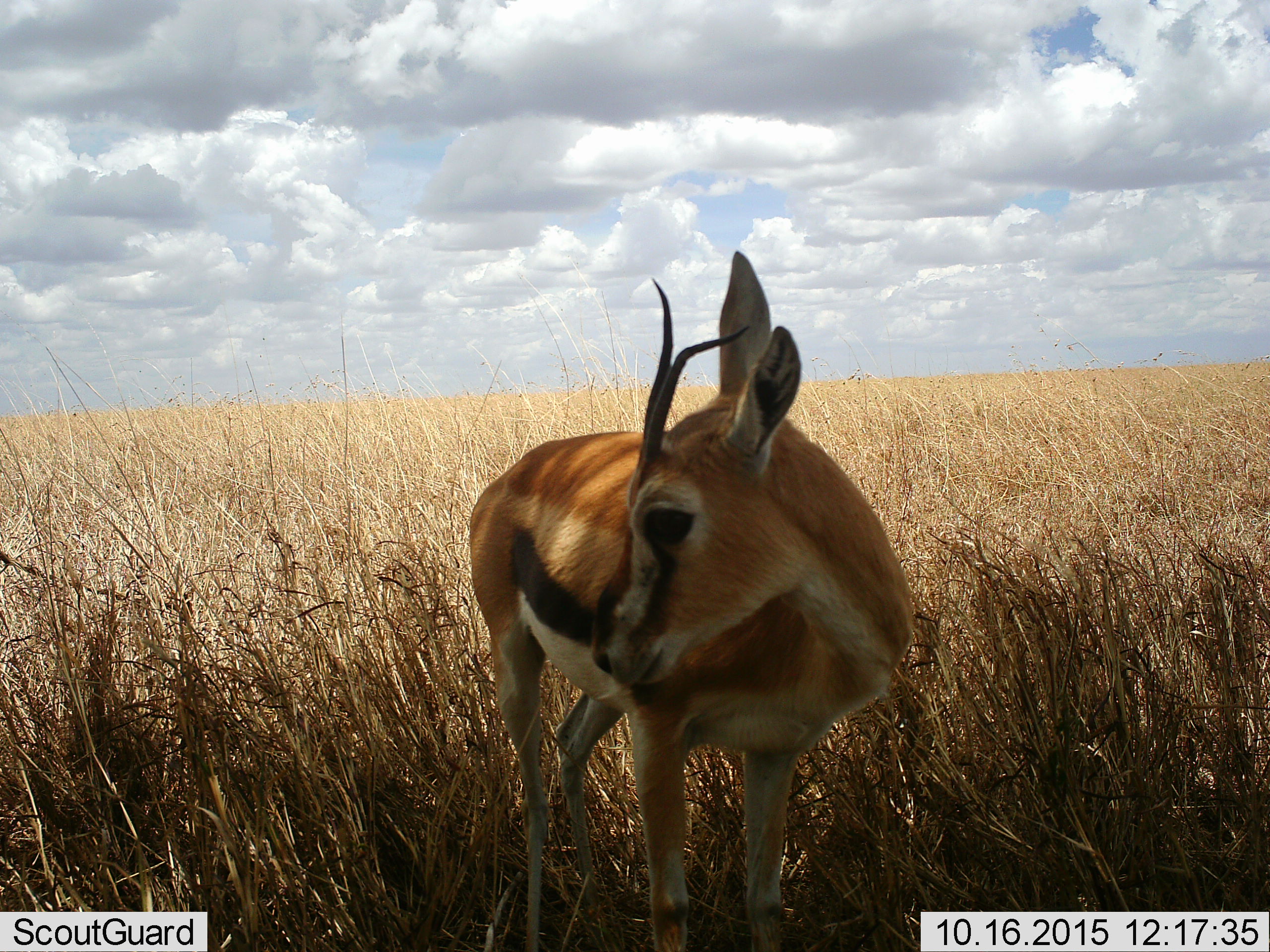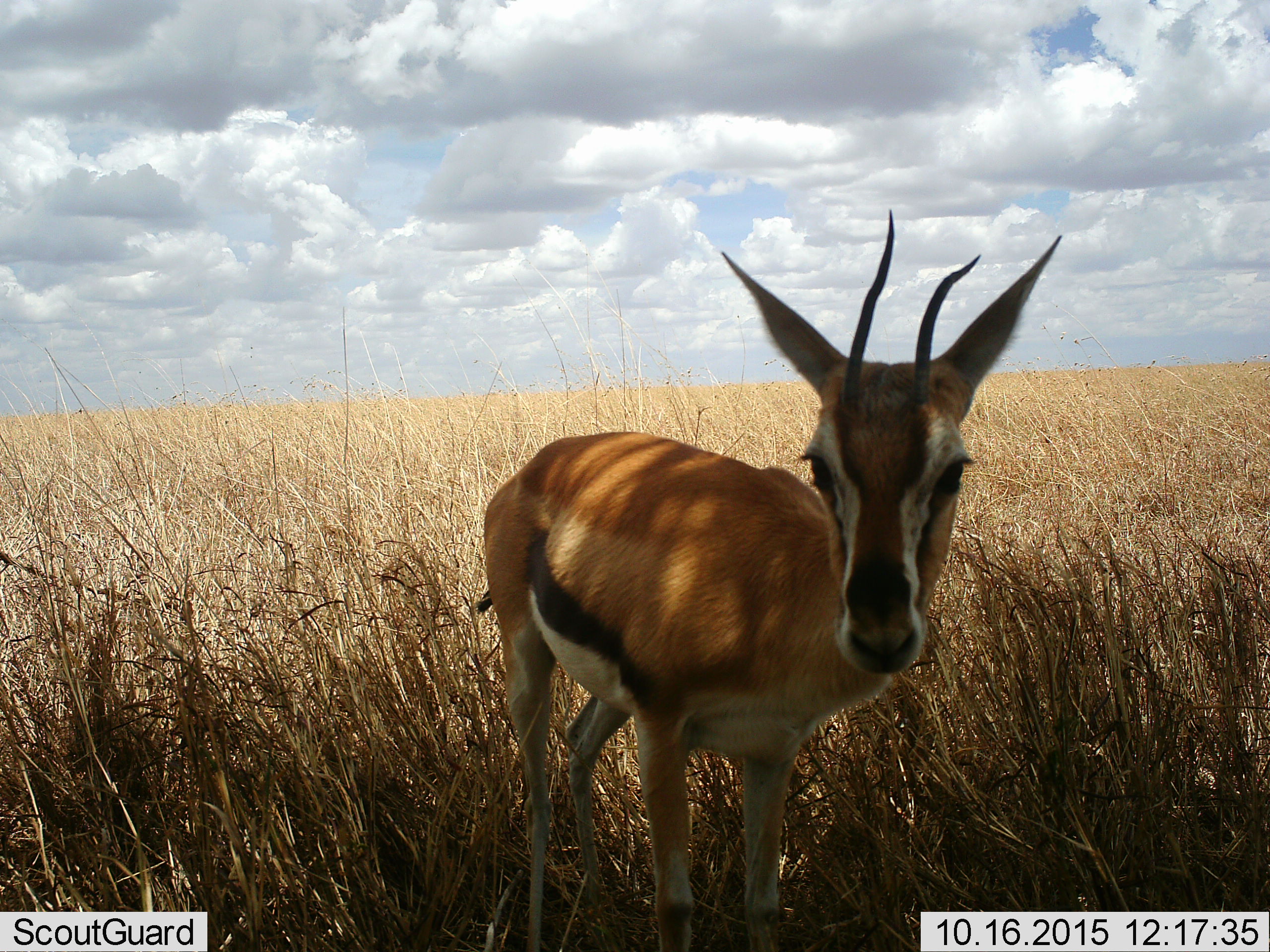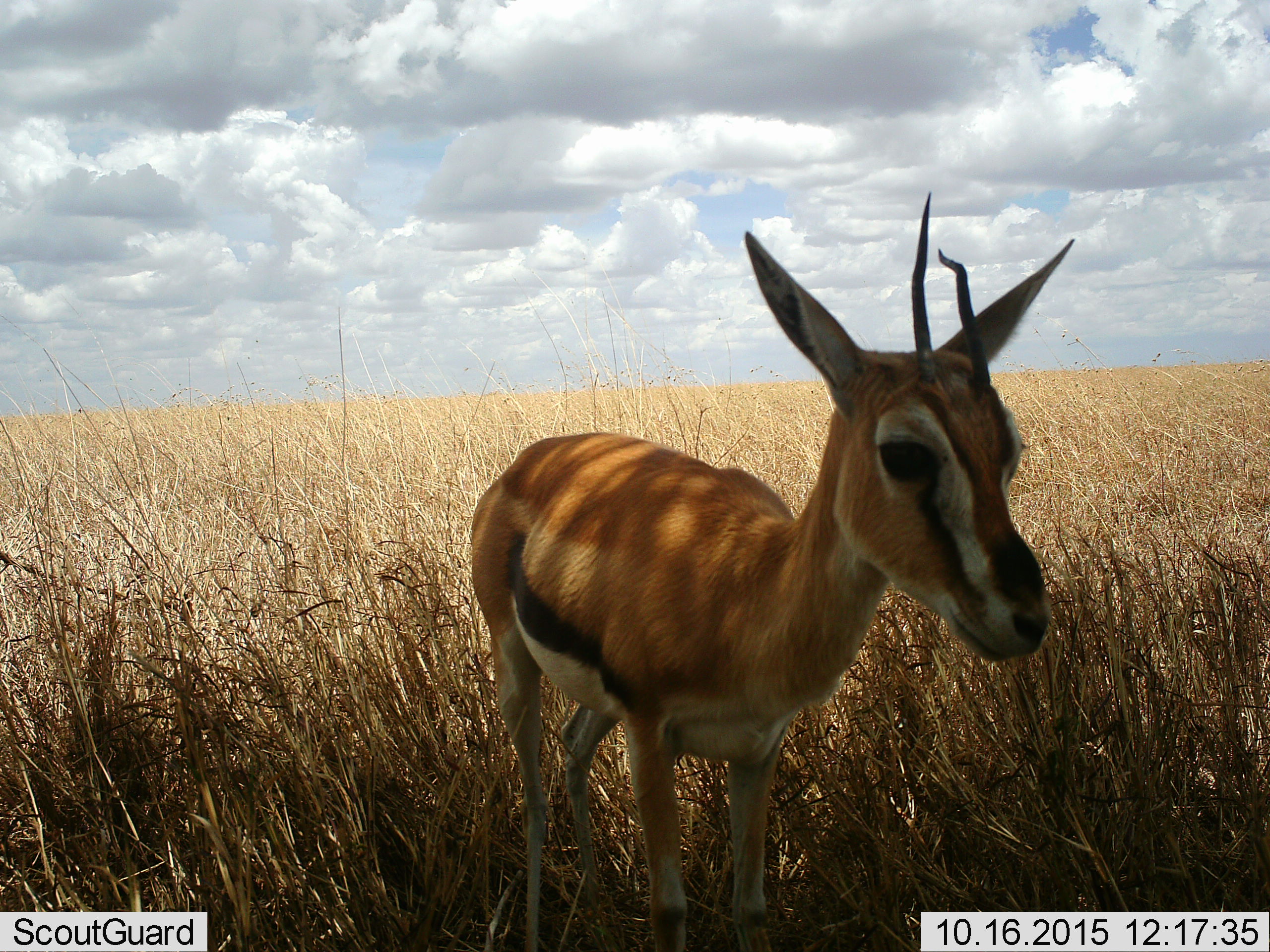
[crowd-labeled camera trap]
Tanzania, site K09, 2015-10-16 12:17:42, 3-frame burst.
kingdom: Animalia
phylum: Chordata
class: Mammalia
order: Artiodactyla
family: Bovidae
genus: Eudorcas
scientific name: Eudorcas thomsonii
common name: thomson's gazelle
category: gazellethomsons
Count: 1.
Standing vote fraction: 100%.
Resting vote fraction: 0%.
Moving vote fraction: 11%.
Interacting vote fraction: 0%.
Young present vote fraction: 0%.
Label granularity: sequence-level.